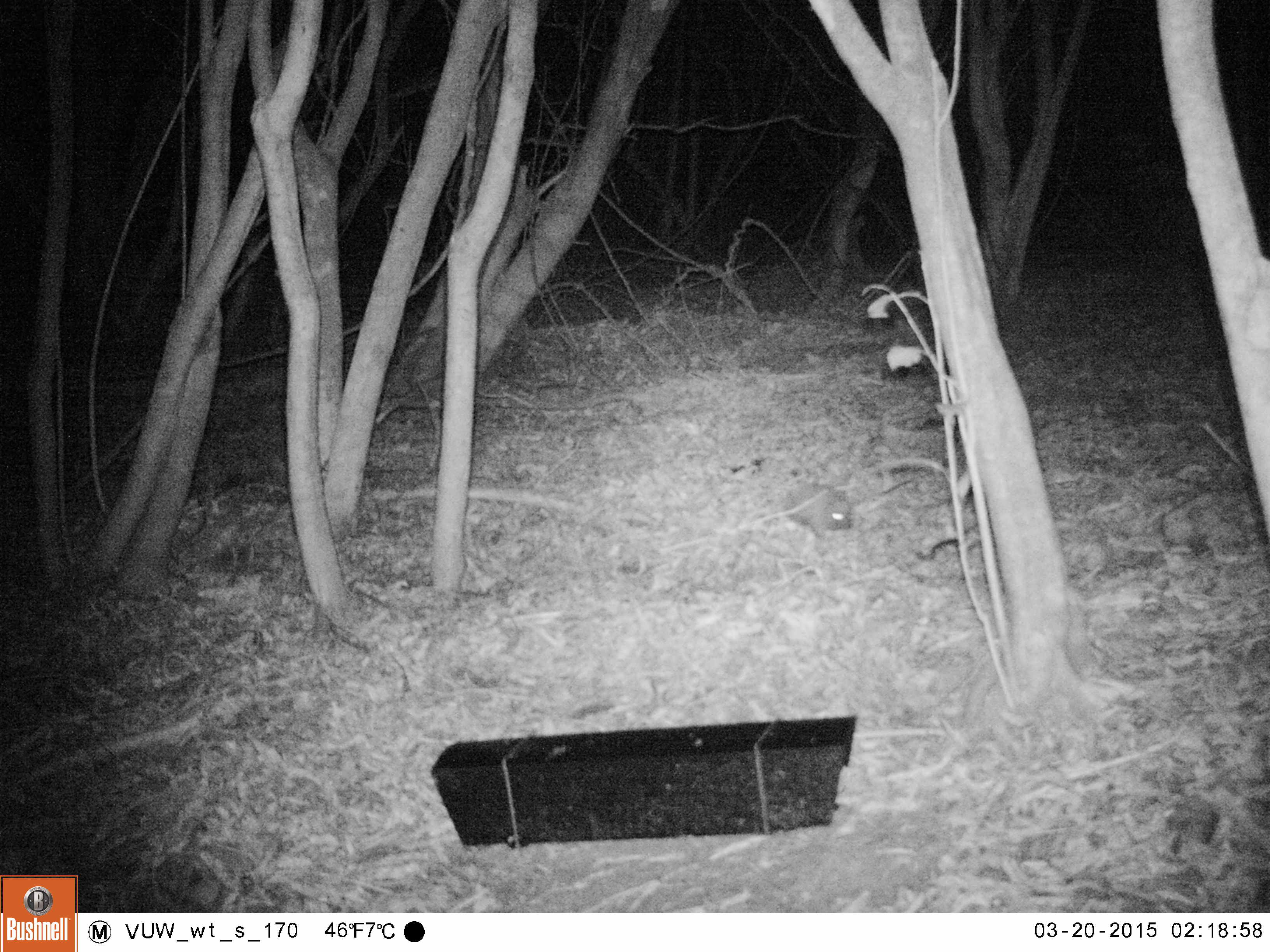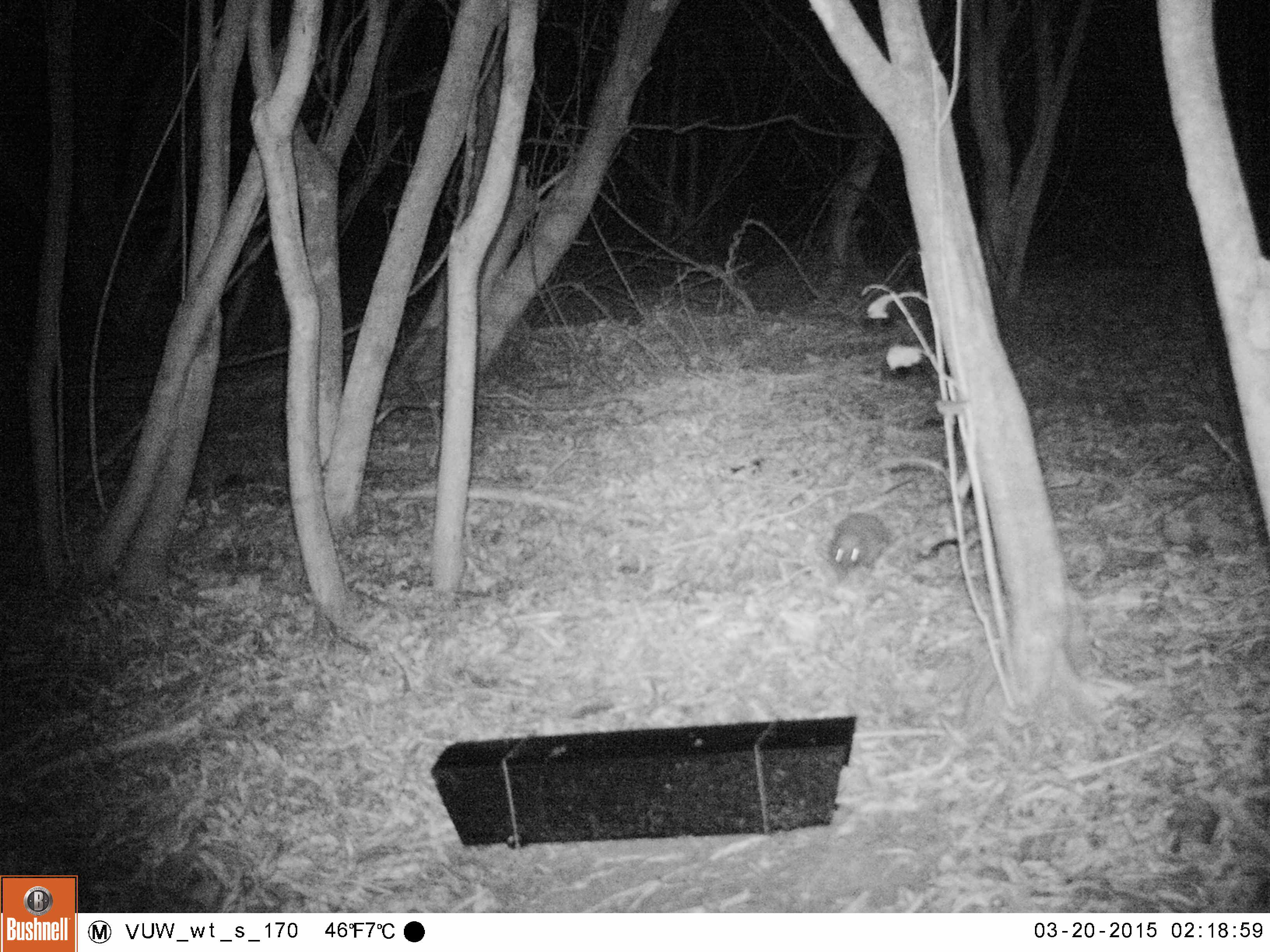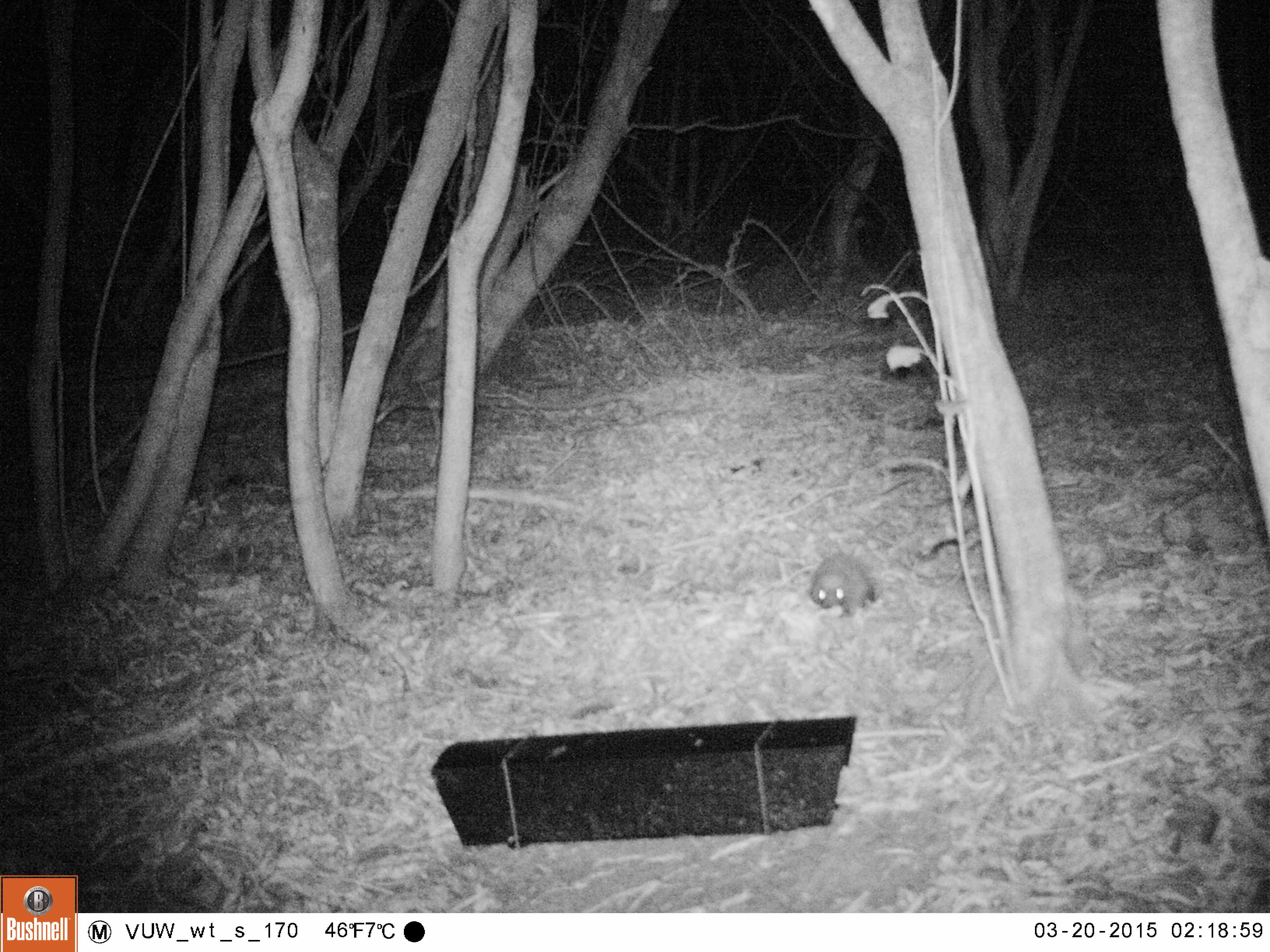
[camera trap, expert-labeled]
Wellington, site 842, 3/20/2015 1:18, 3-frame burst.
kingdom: Animalia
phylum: Chordata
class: Mammalia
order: Eulipotyphla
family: Erinaceidae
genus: Erinaceus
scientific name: Erinaceus europaeus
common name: hedgehog